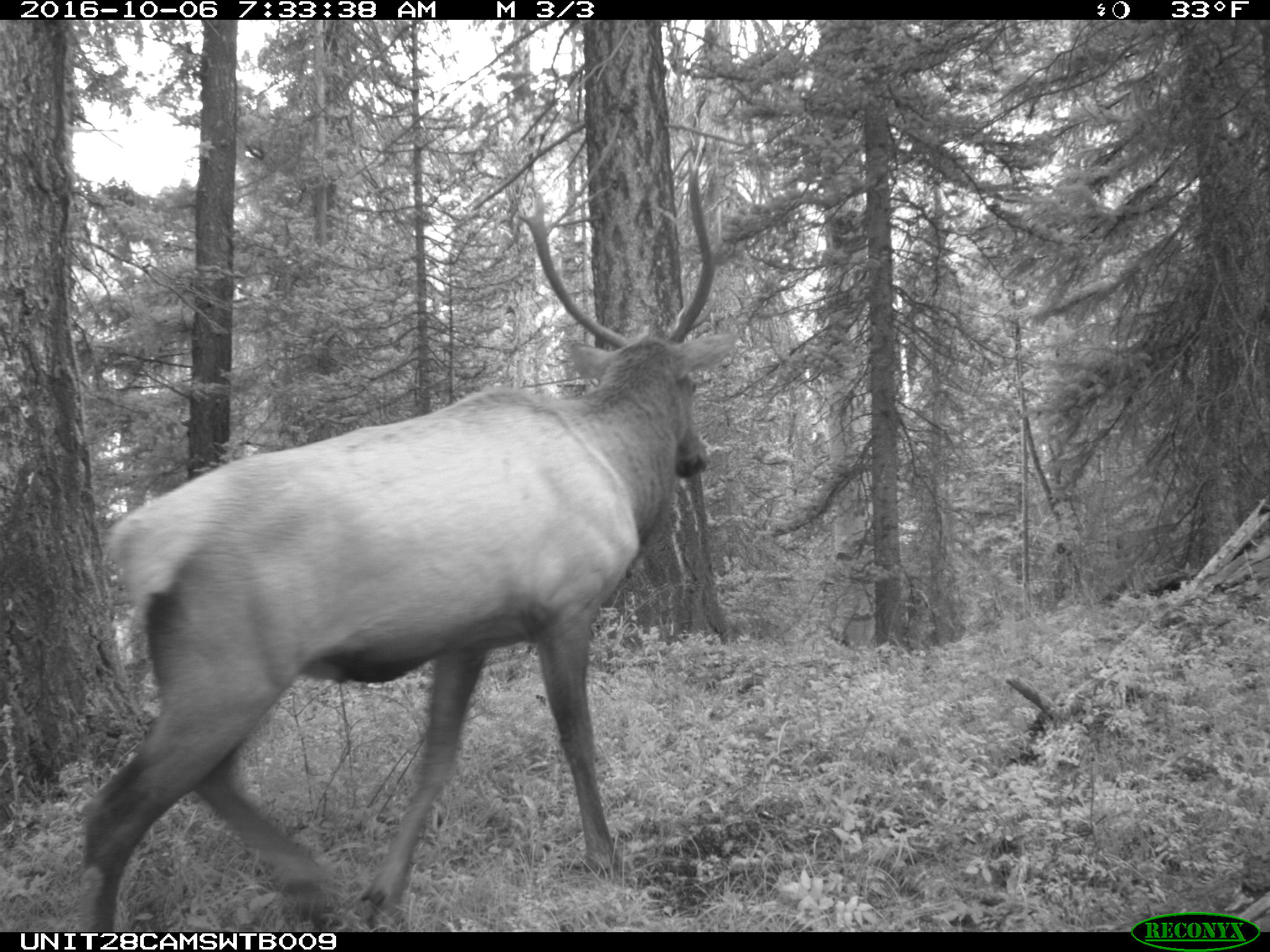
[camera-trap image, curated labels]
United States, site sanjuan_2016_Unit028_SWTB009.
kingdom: Animalia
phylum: Chordata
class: Mammalia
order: Artiodactyla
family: Cervidae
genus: Cervus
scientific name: Cervus elaphus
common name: red deer